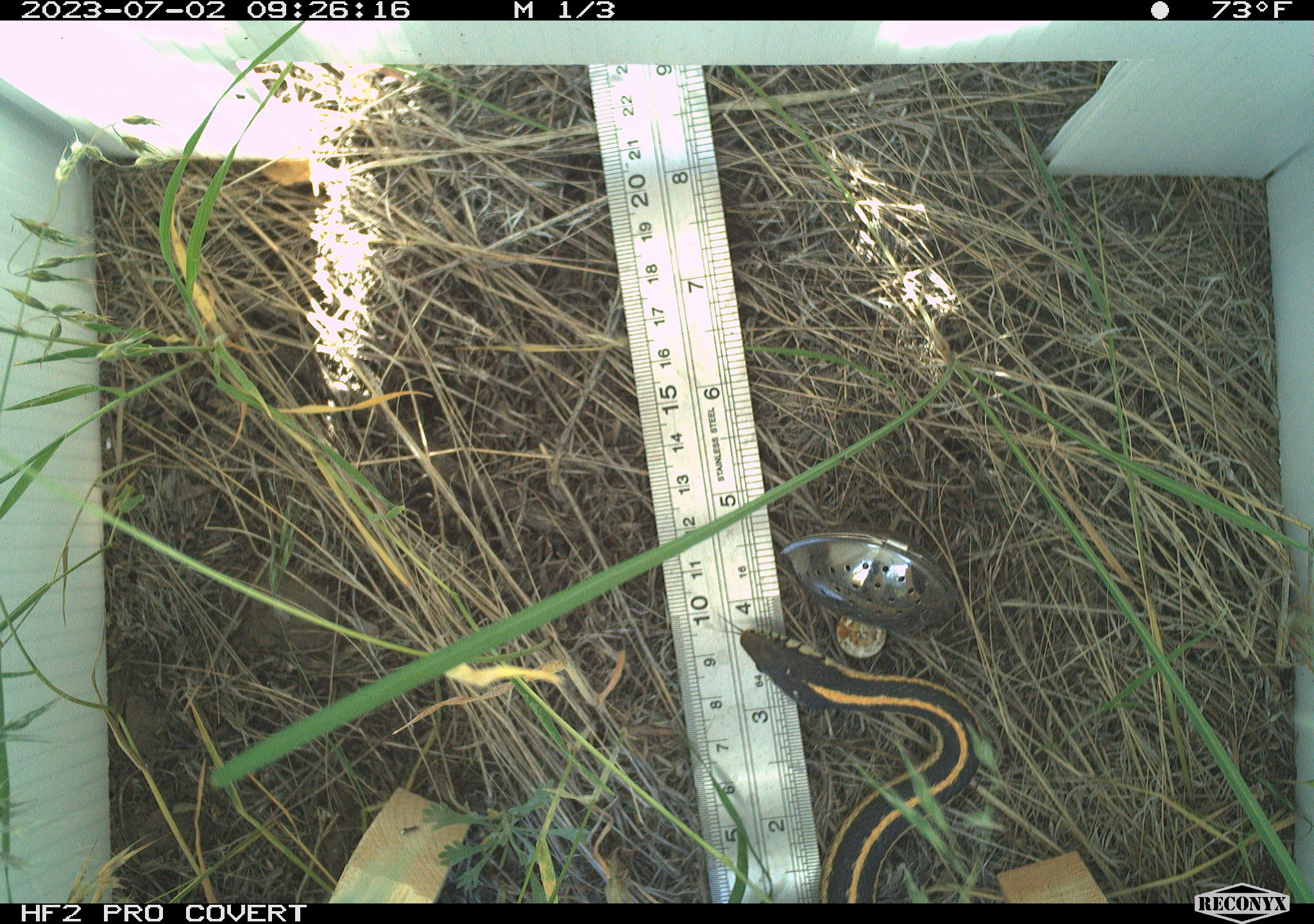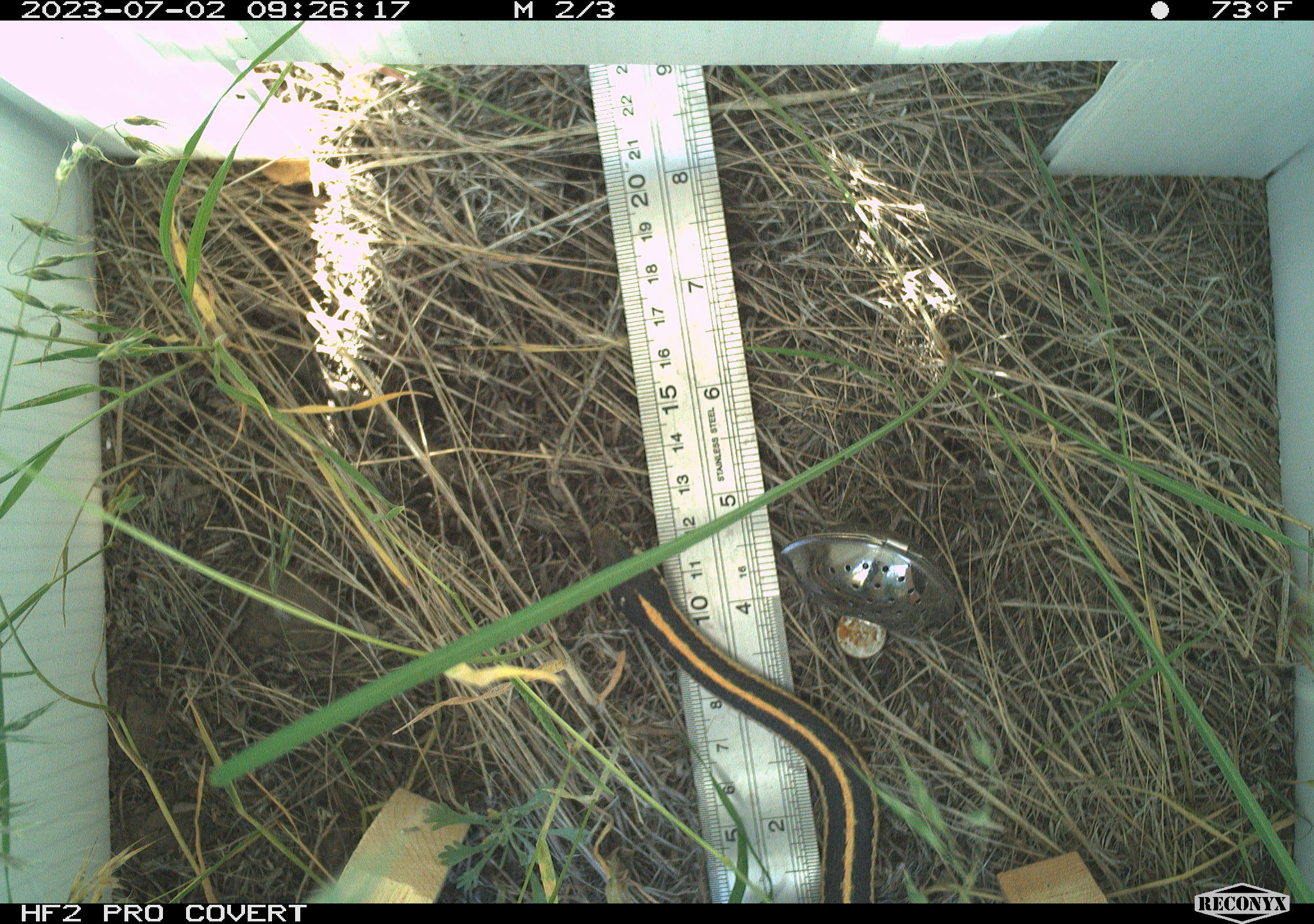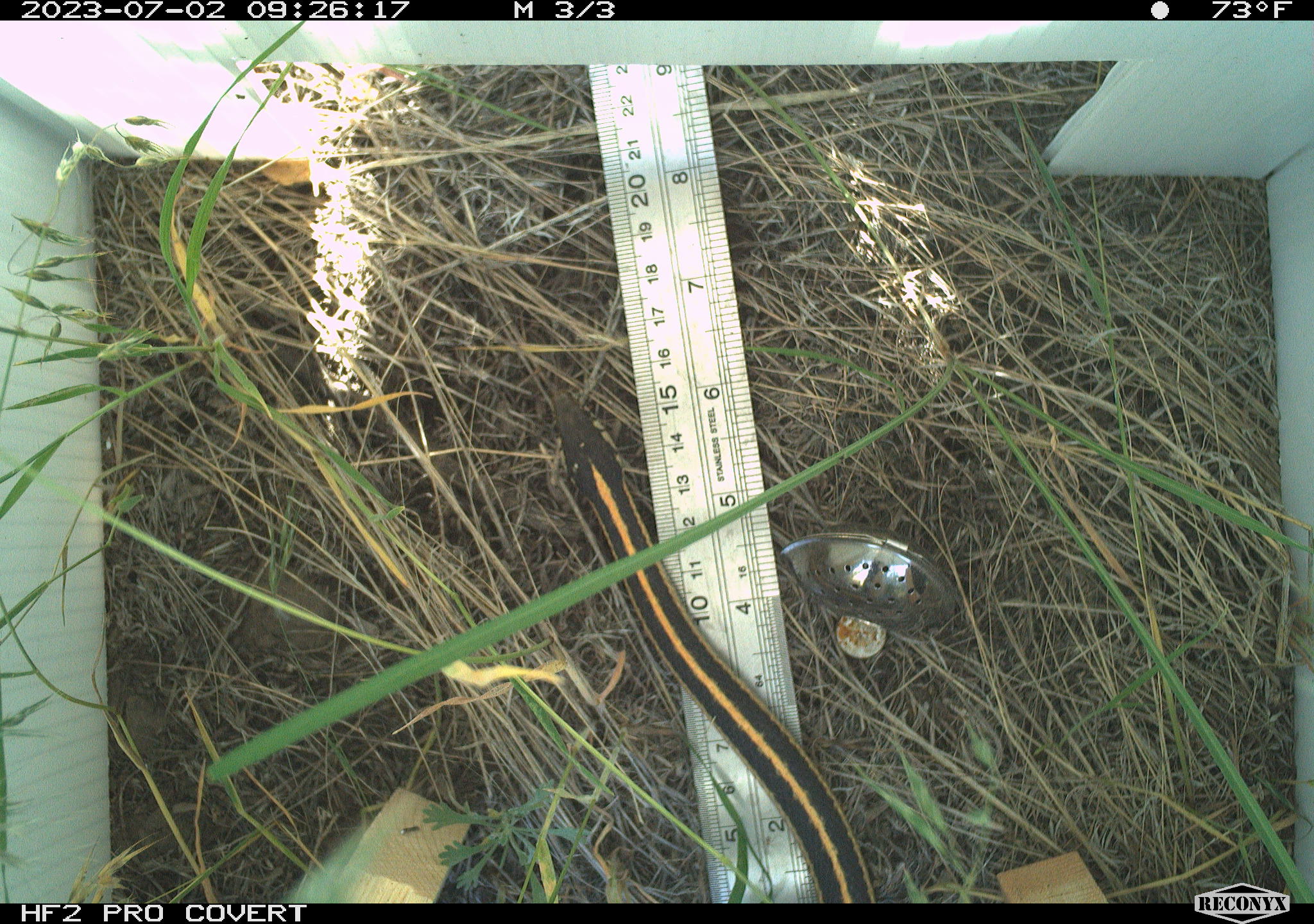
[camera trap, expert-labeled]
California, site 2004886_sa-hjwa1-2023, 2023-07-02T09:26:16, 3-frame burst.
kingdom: Animalia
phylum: Chordata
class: Reptilia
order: Squamata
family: Colubridae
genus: Thamnophis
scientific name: Thamnophis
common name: american gartersnakes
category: thamnophis species